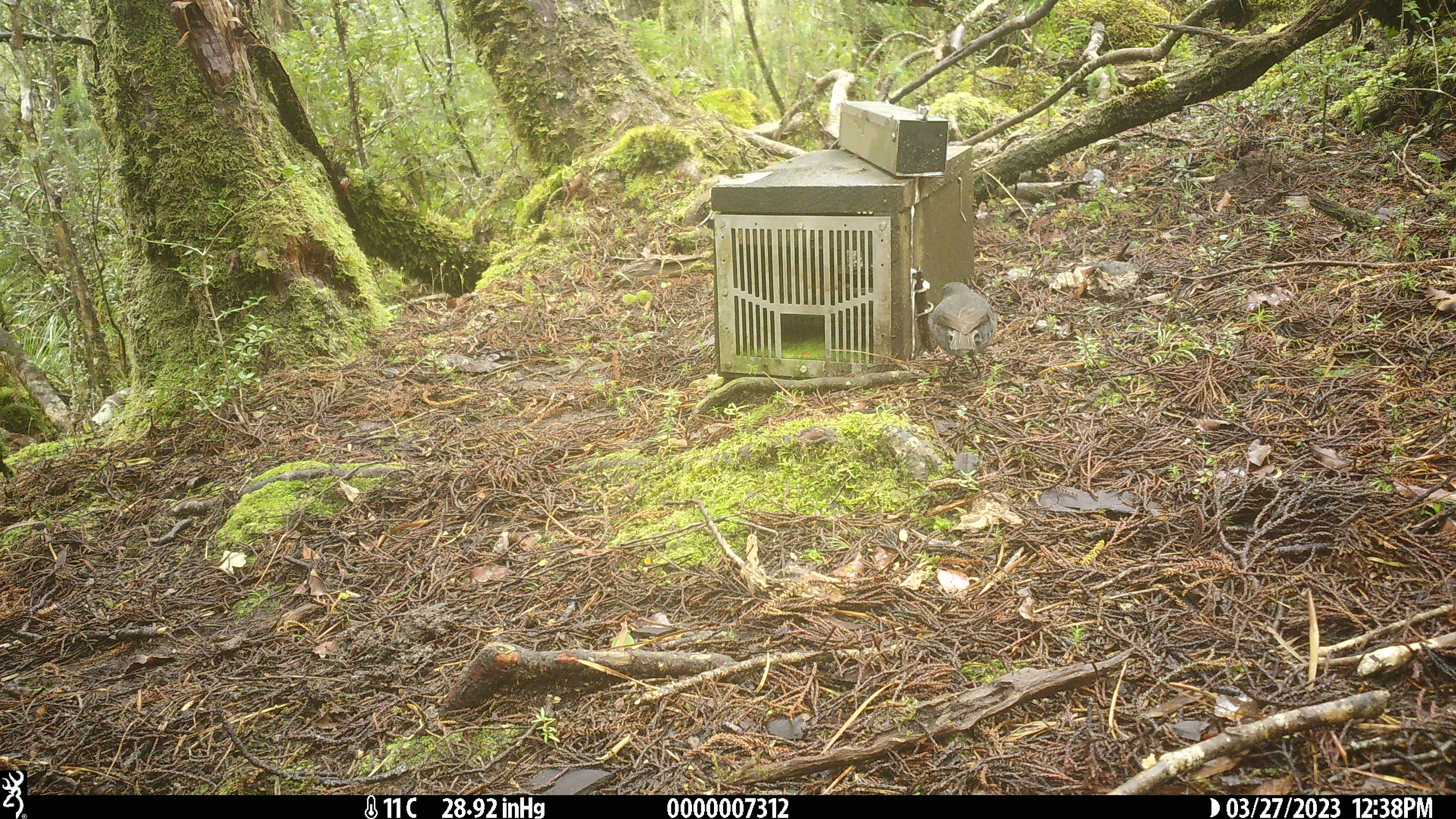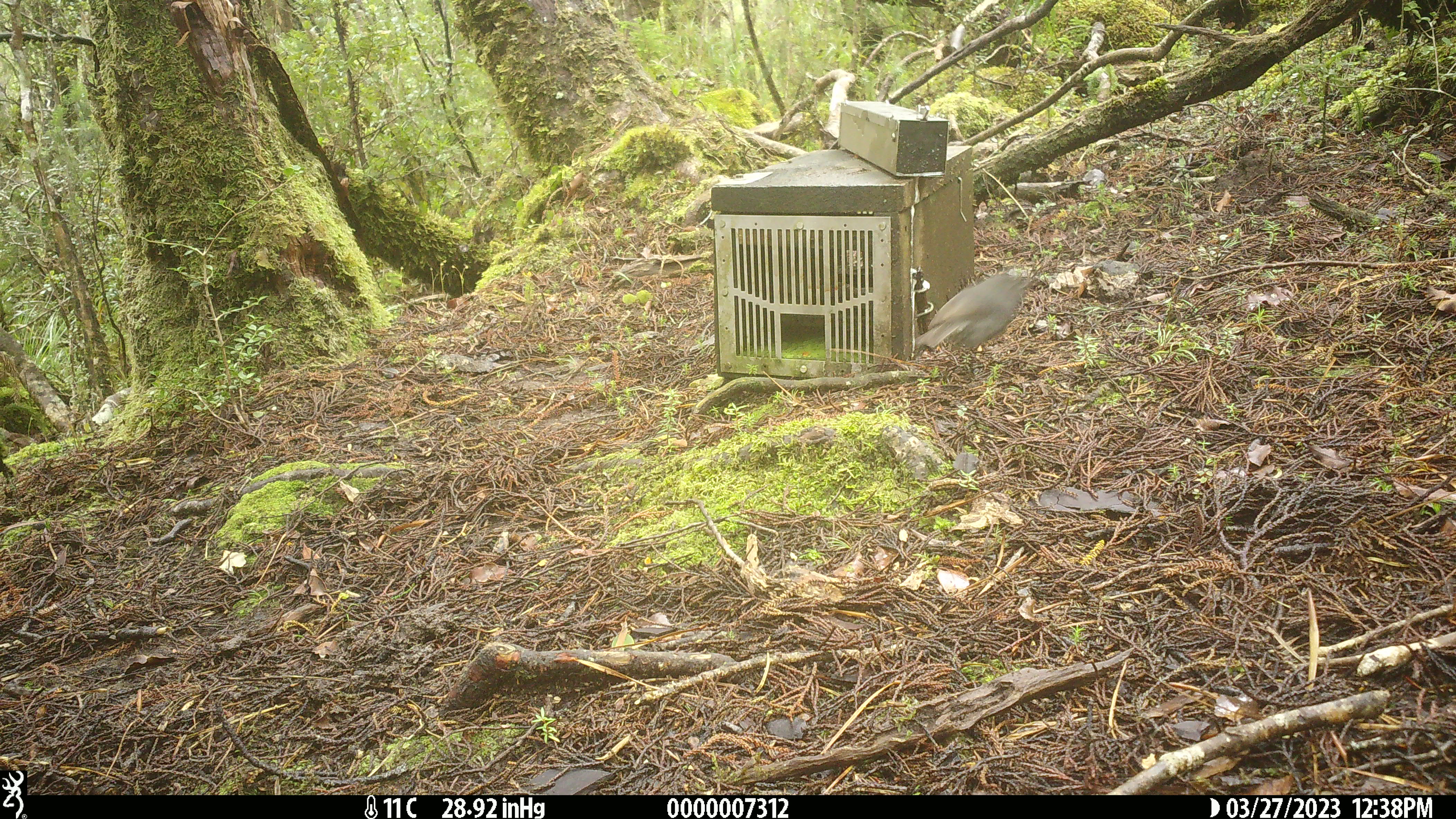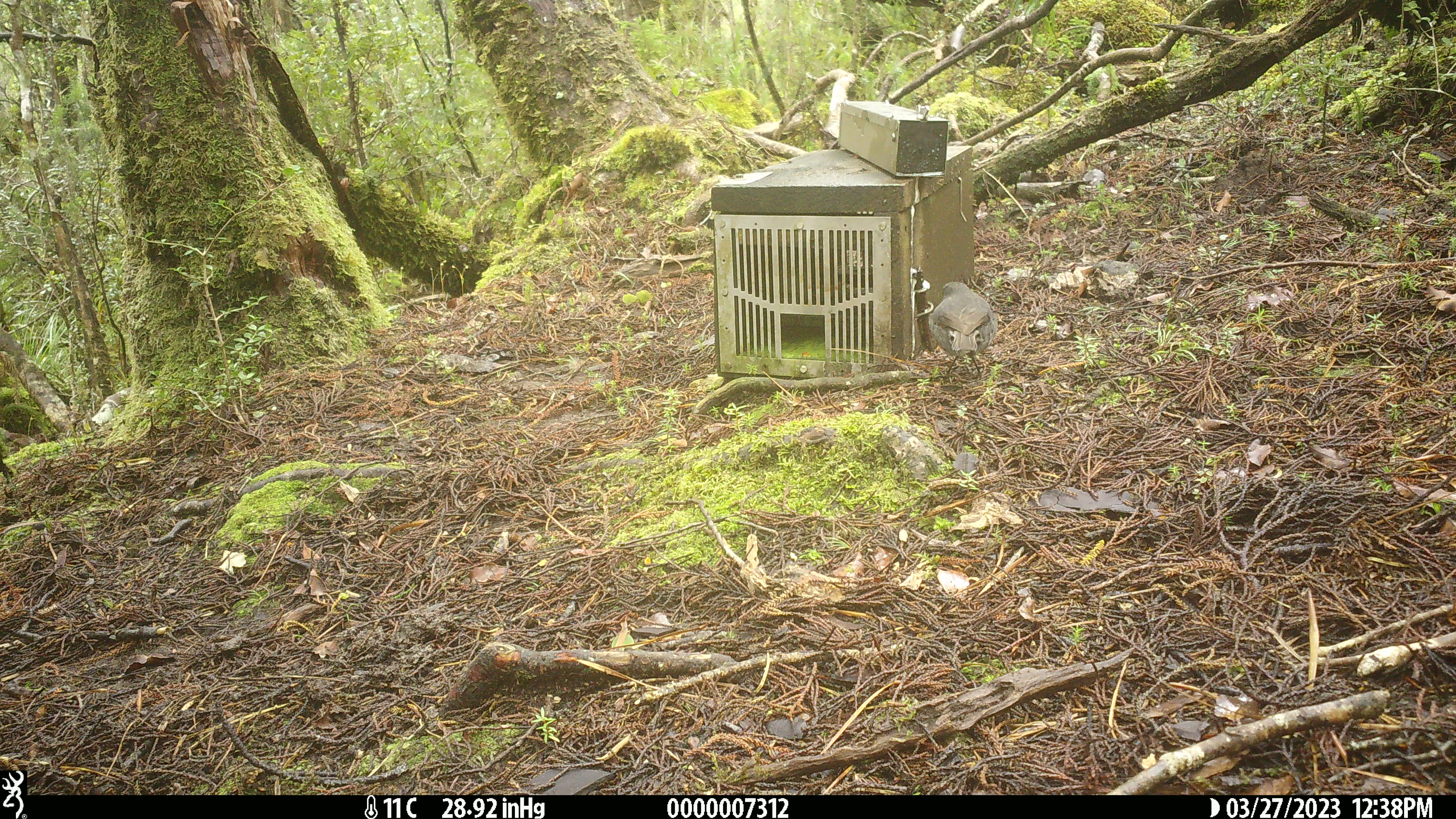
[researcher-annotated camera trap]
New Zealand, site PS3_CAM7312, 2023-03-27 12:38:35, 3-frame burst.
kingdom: Animalia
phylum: Chordata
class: Aves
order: Passeriformes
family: Petroicidae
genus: Petroica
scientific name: Petroica australis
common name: new zealand robin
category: robin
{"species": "robin (new zealand robin) (Petroica australis)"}